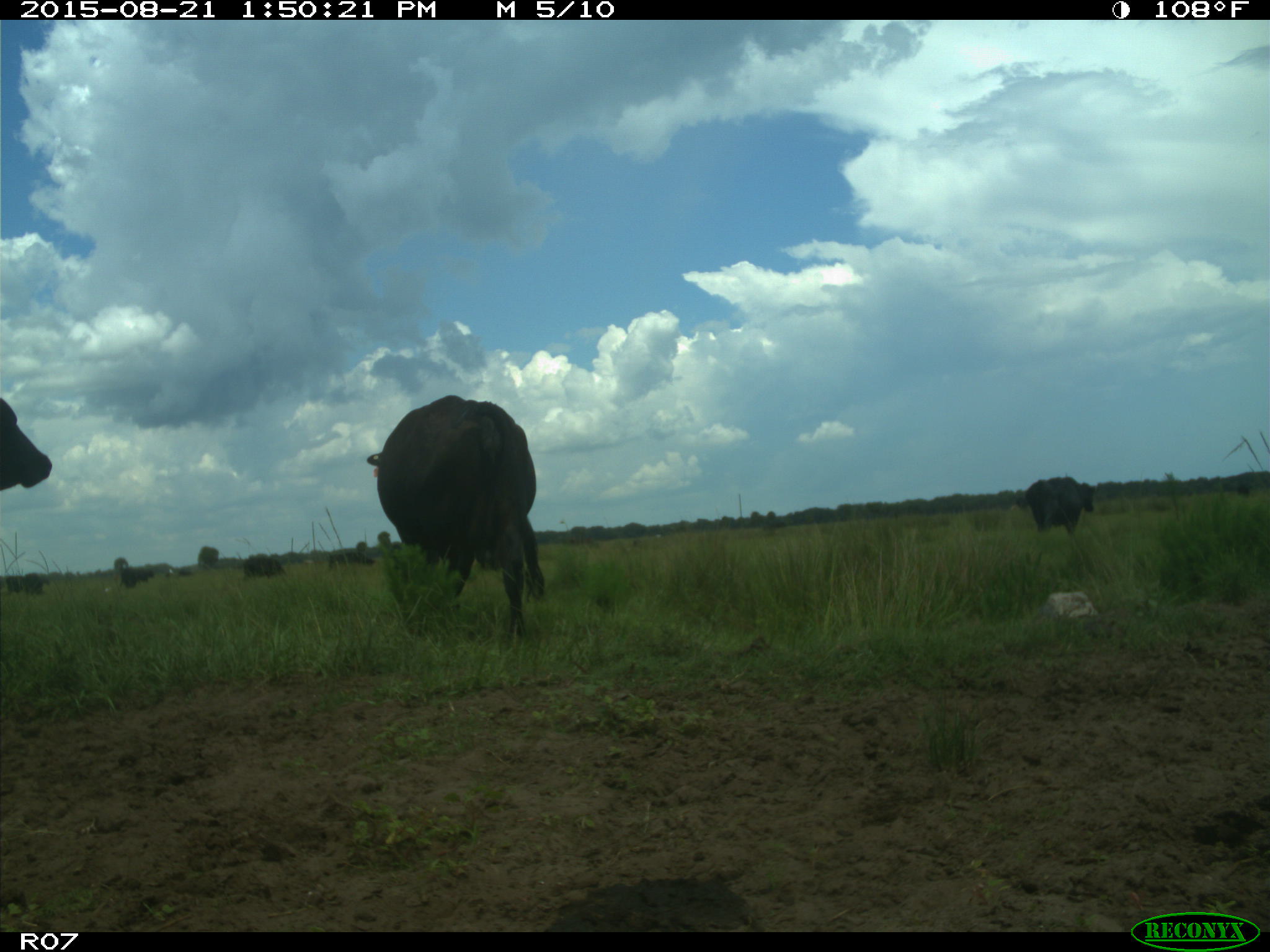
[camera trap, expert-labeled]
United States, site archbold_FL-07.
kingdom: Animalia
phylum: Chordata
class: Mammalia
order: Artiodactyla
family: Bovidae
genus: Bos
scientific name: Bos taurus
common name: domestic cow